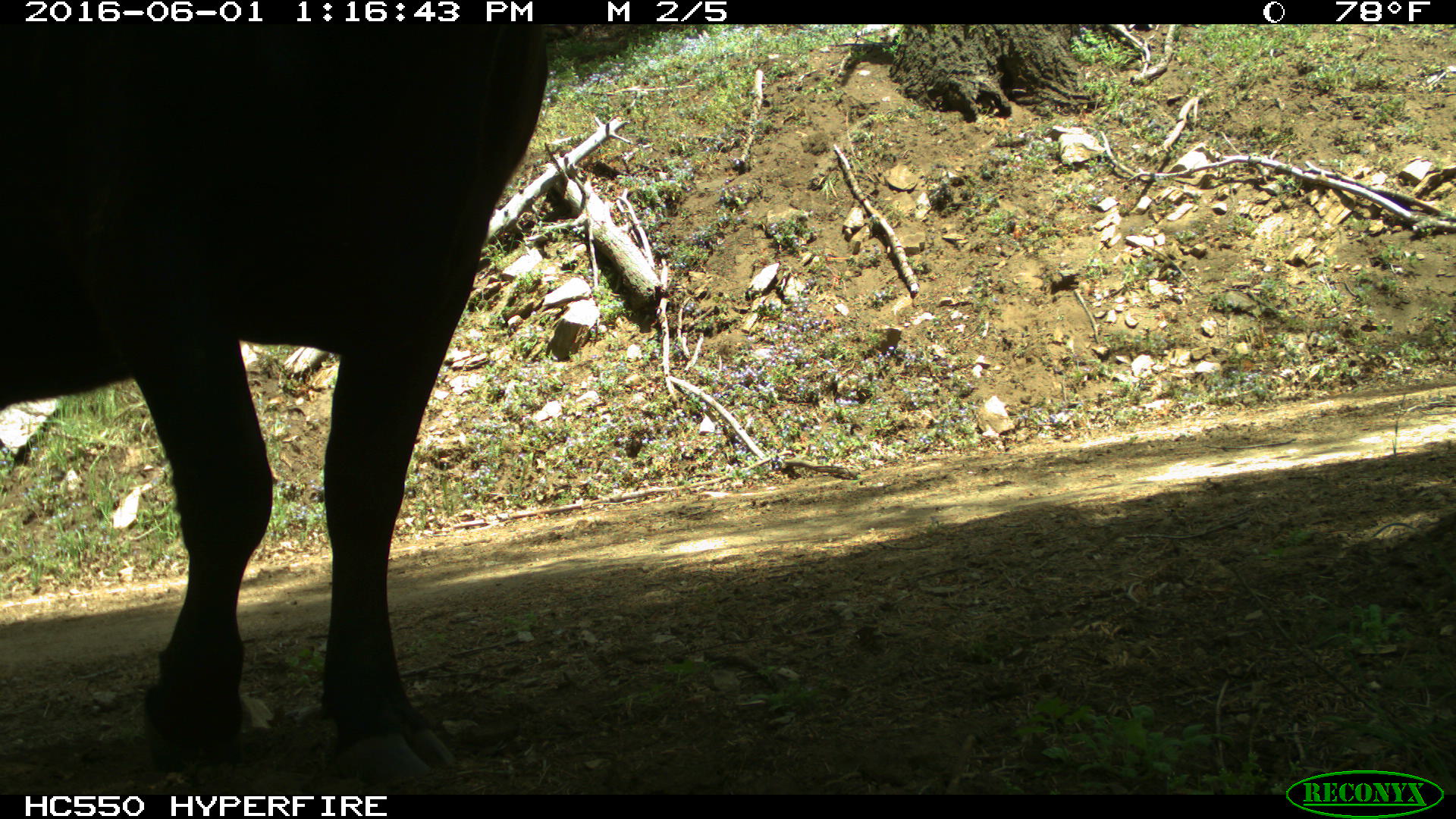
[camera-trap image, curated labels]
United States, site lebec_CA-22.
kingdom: Animalia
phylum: Chordata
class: Mammalia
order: Artiodactyla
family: Bovidae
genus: Bos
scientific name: Bos taurus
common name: domestic cow